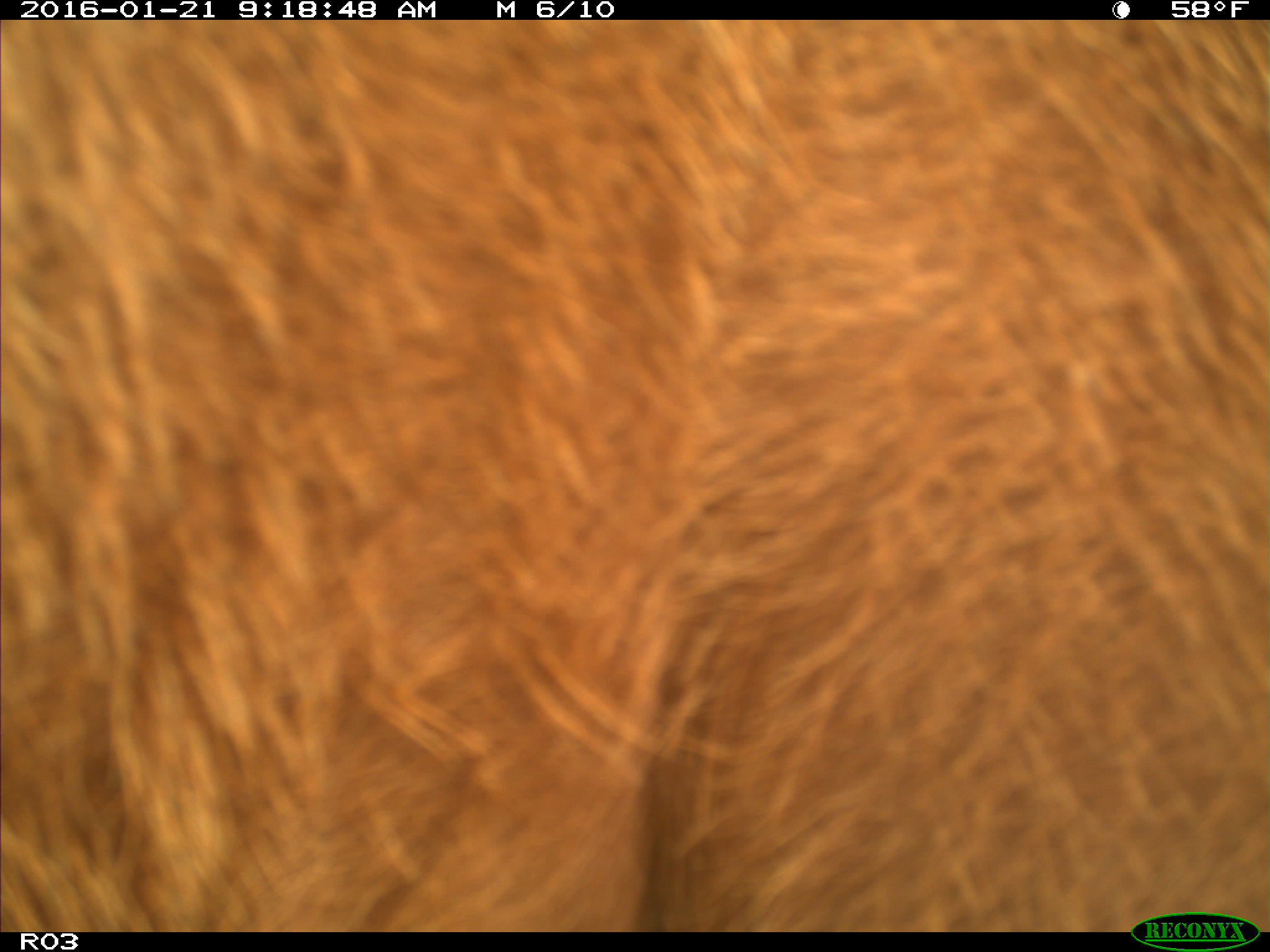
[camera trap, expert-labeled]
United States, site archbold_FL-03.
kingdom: Animalia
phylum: Chordata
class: Mammalia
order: Artiodactyla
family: Bovidae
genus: Bos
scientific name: Bos taurus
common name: domestic cow